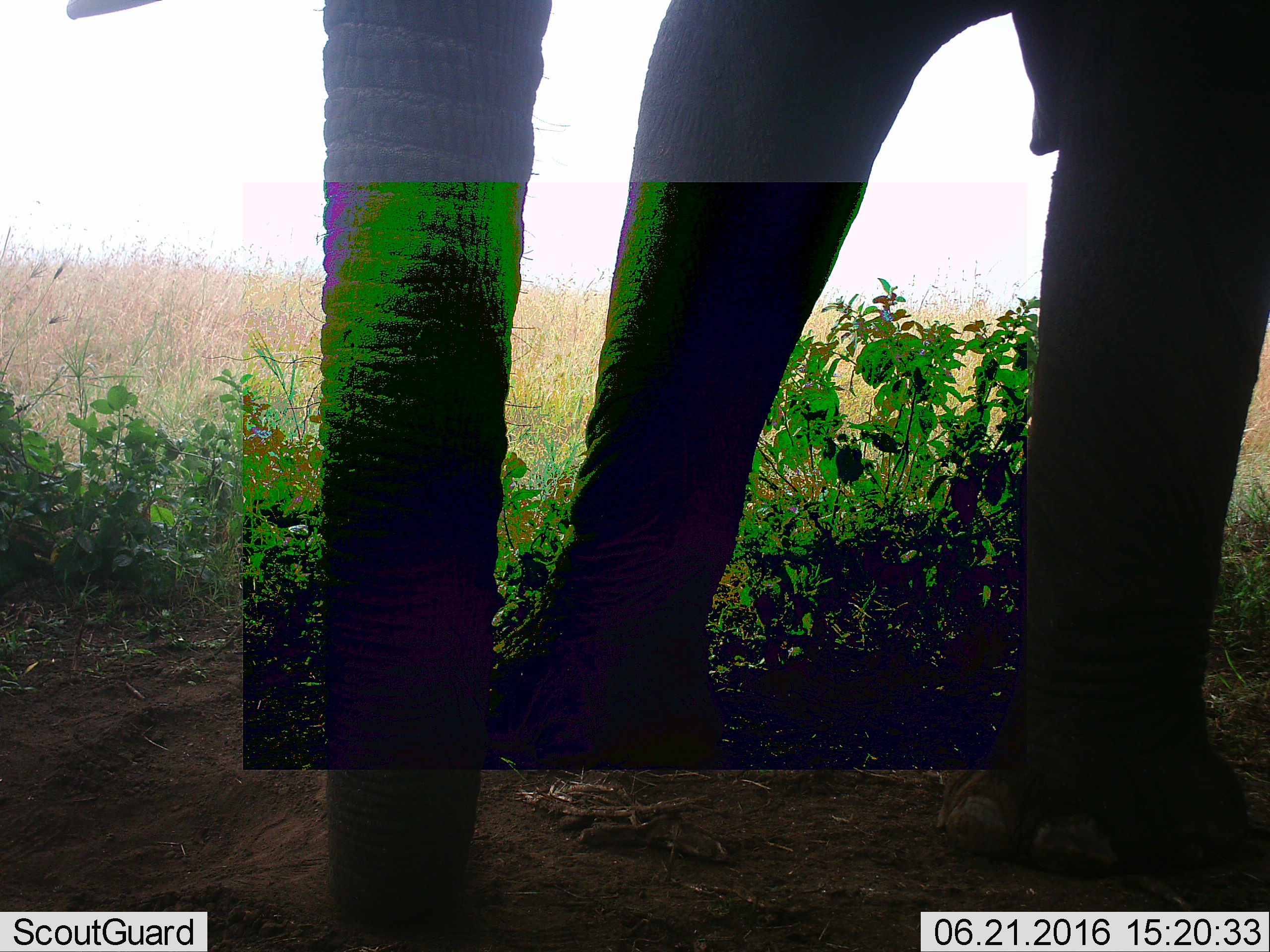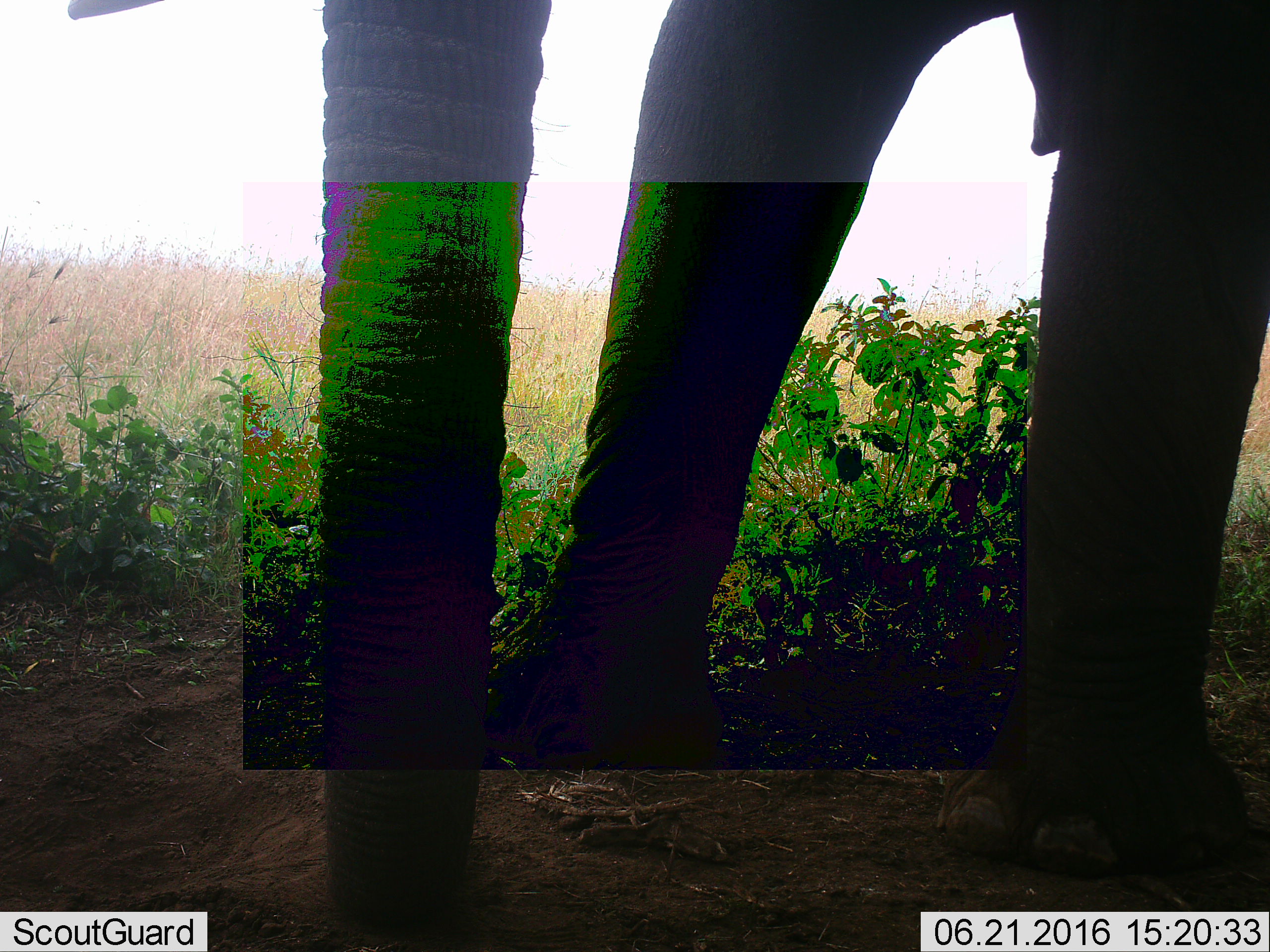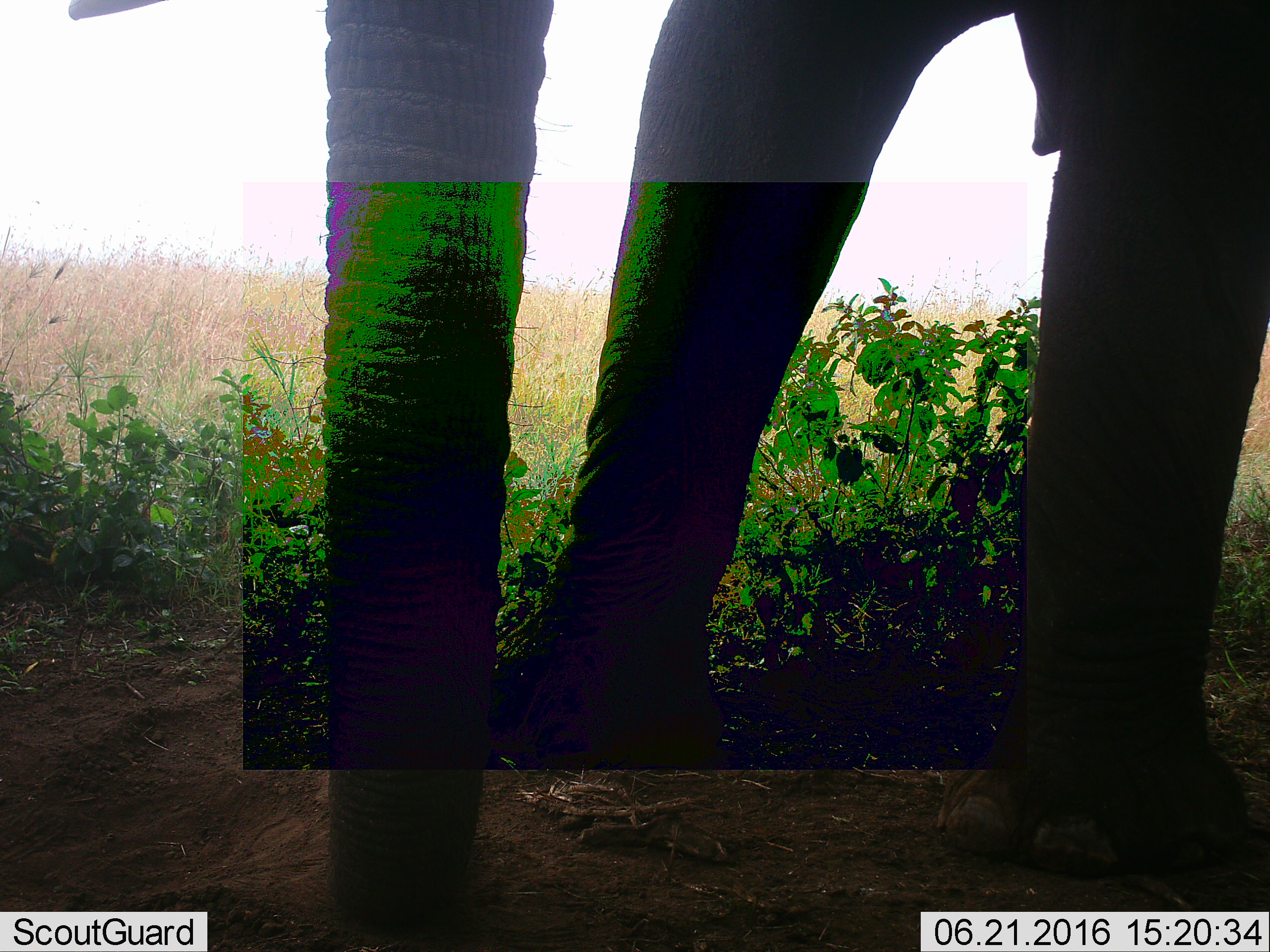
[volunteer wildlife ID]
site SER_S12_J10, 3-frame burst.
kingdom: Animalia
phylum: Chordata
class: Mammalia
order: Proboscidea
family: Elephantidae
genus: Loxodonta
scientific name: Loxodonta africana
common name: african bush elephant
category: elephant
Elephant (african bush elephant) (Loxodonta africana), count 1. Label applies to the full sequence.